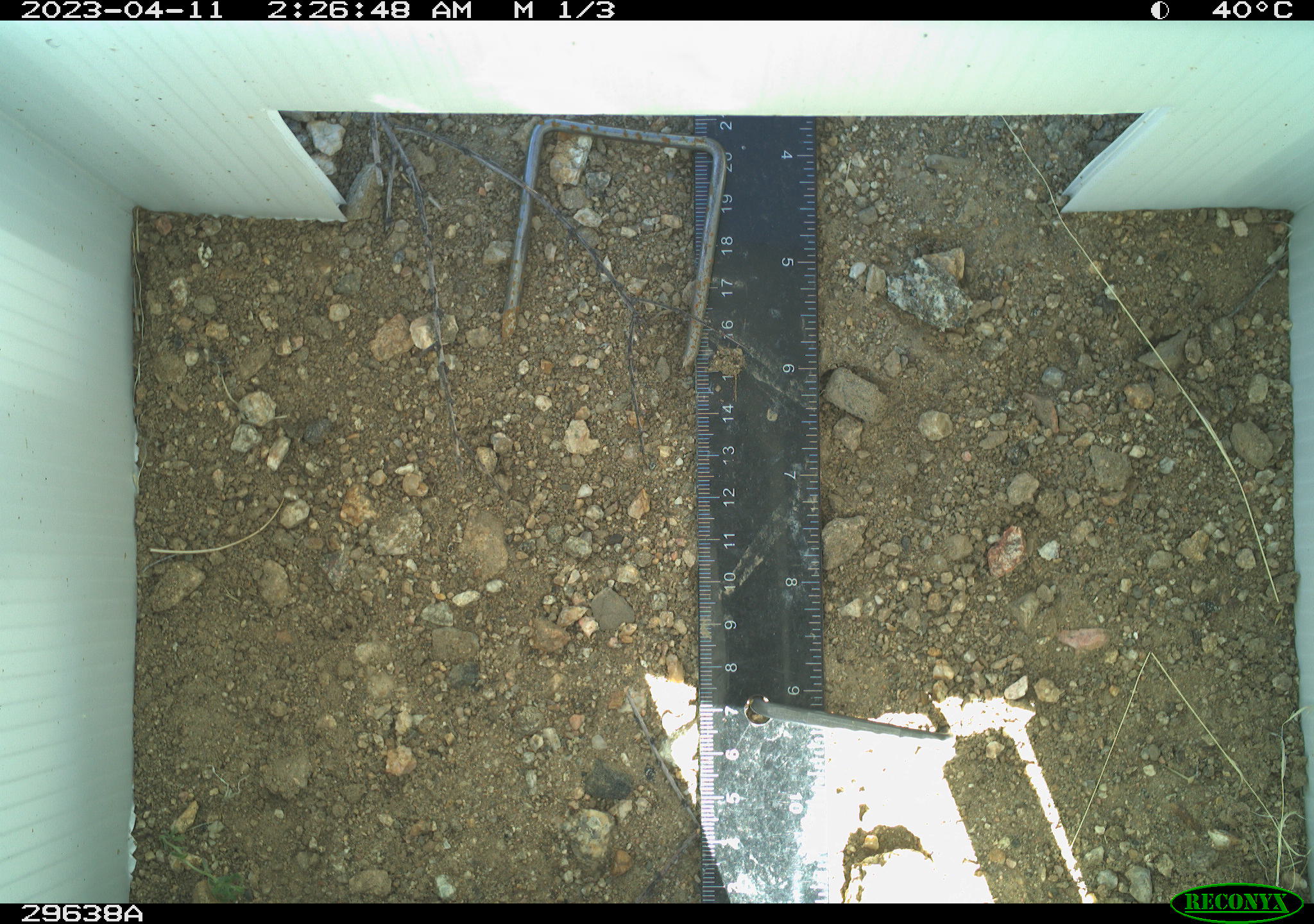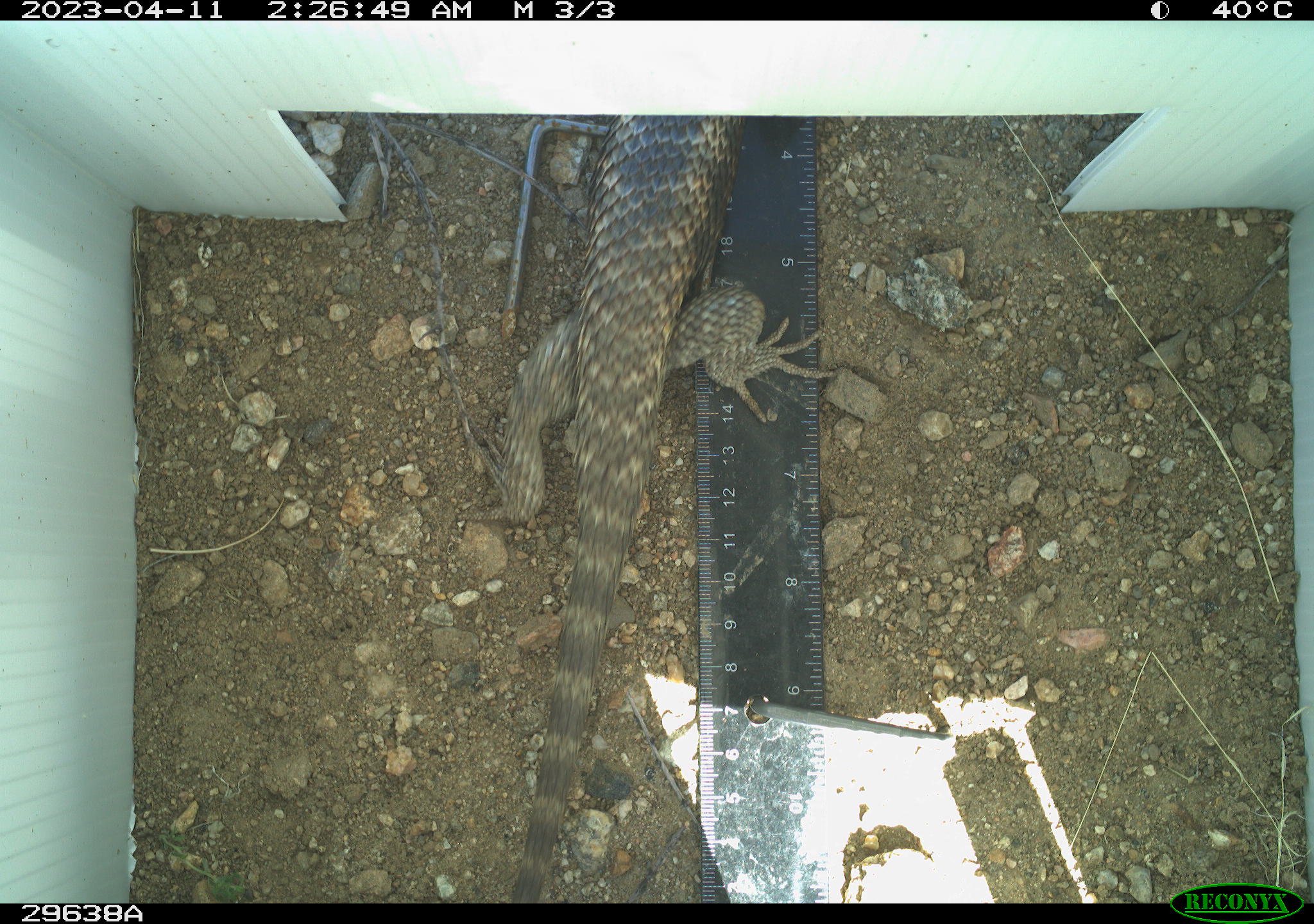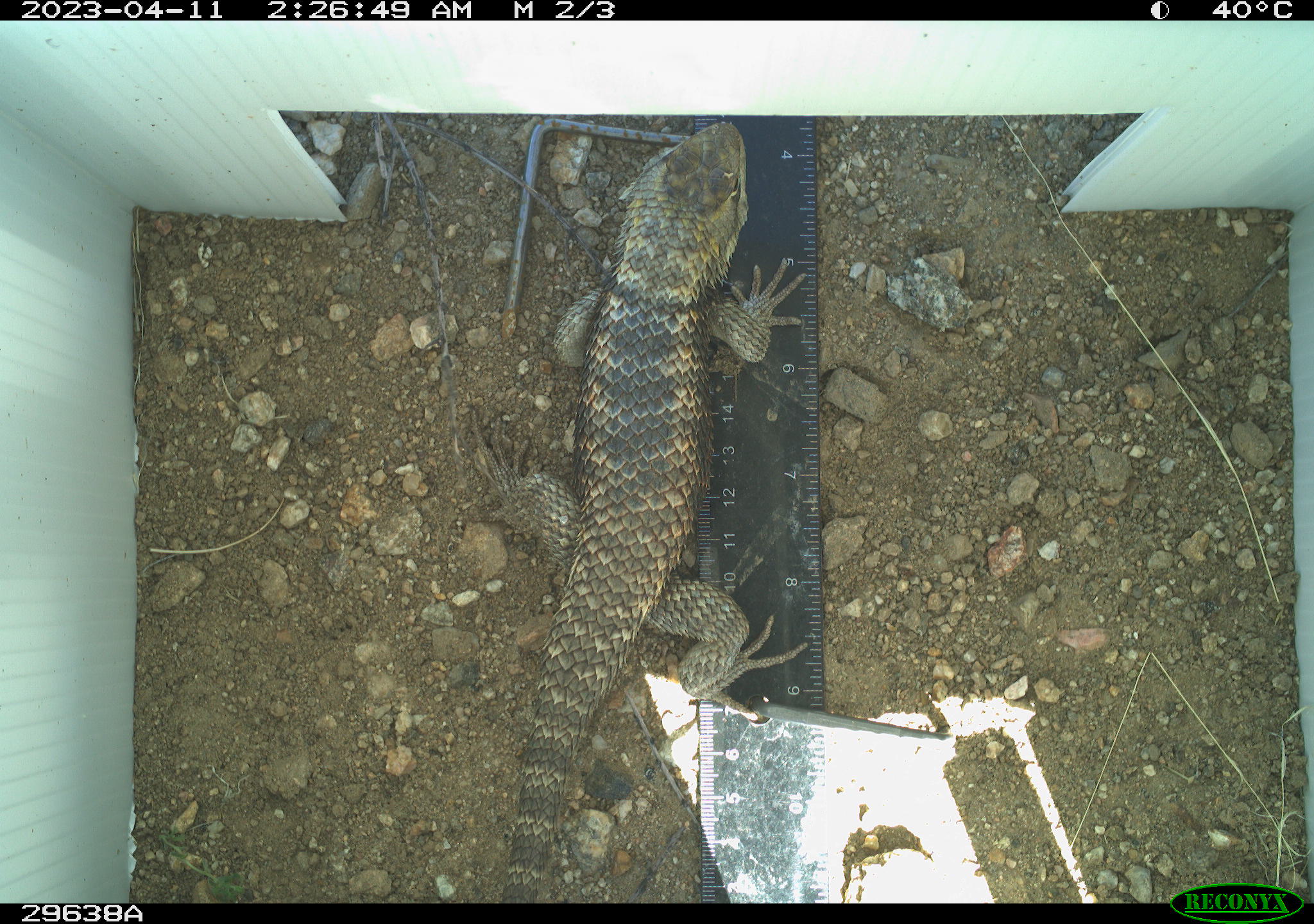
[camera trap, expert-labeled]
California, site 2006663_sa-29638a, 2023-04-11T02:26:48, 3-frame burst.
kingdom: Animalia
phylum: Chordata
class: Reptilia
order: Squamata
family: Phrynosomatidae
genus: Sceloporus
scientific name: Sceloporus uniformis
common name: yellow-backed spiny lizard